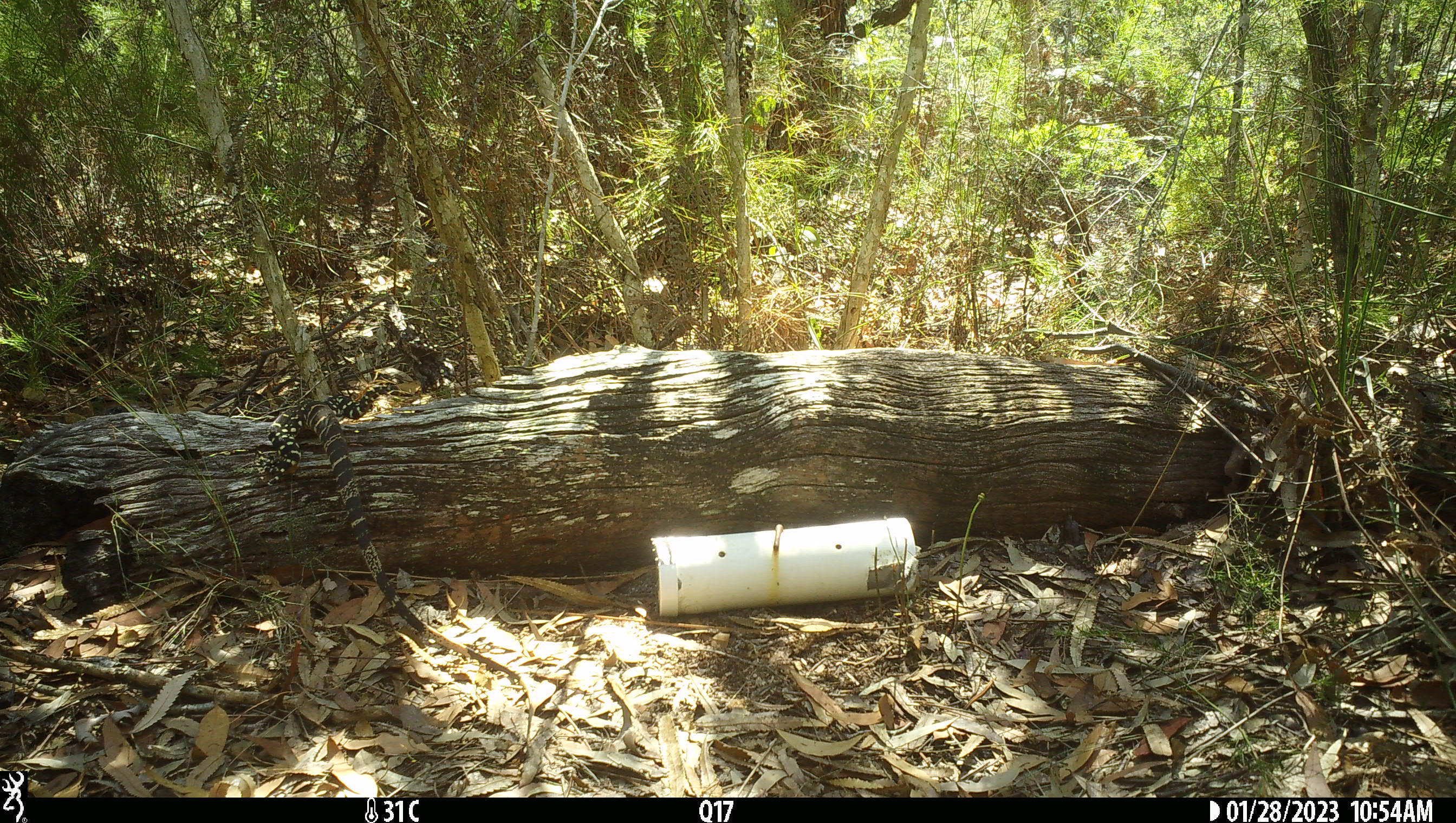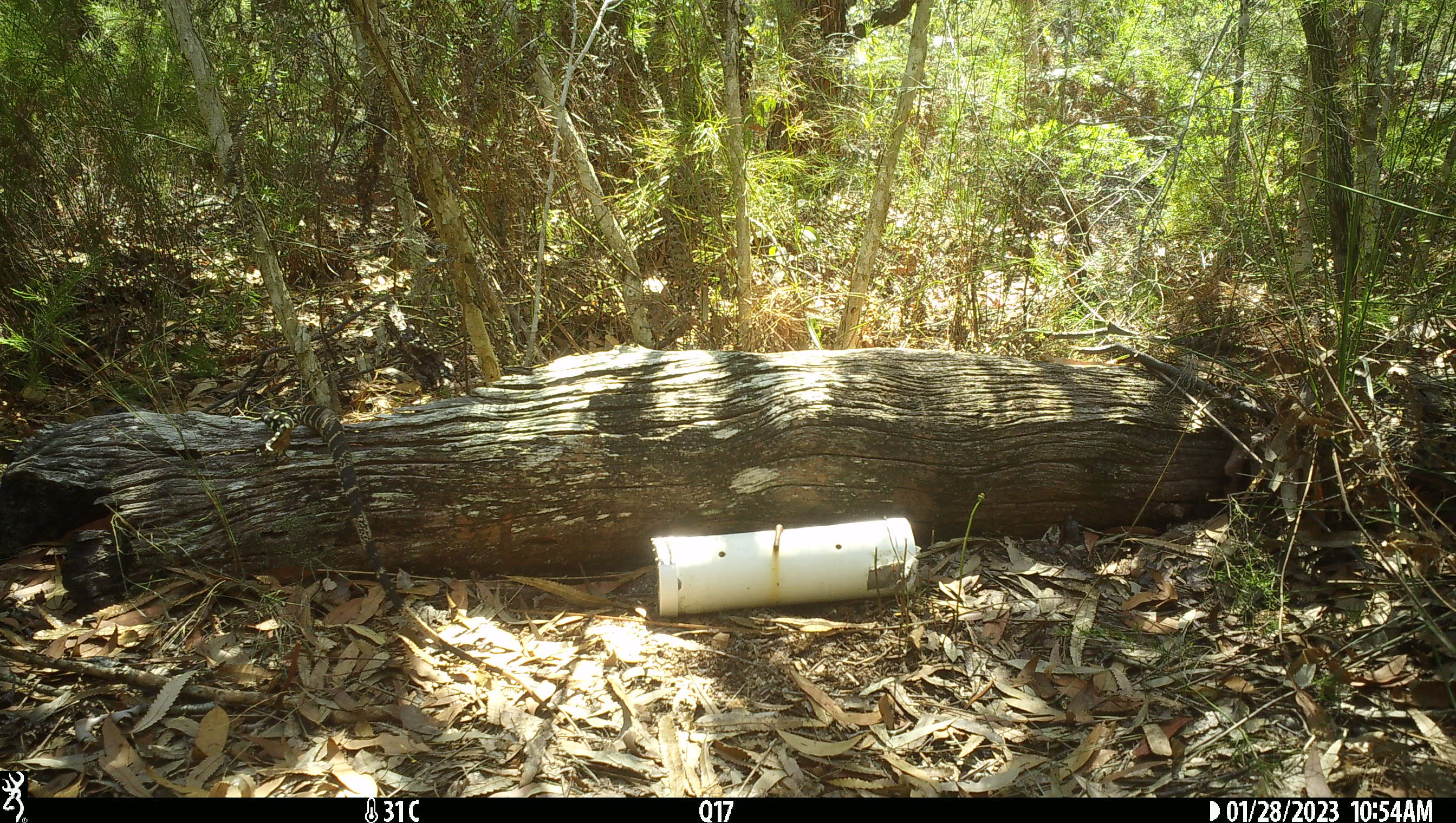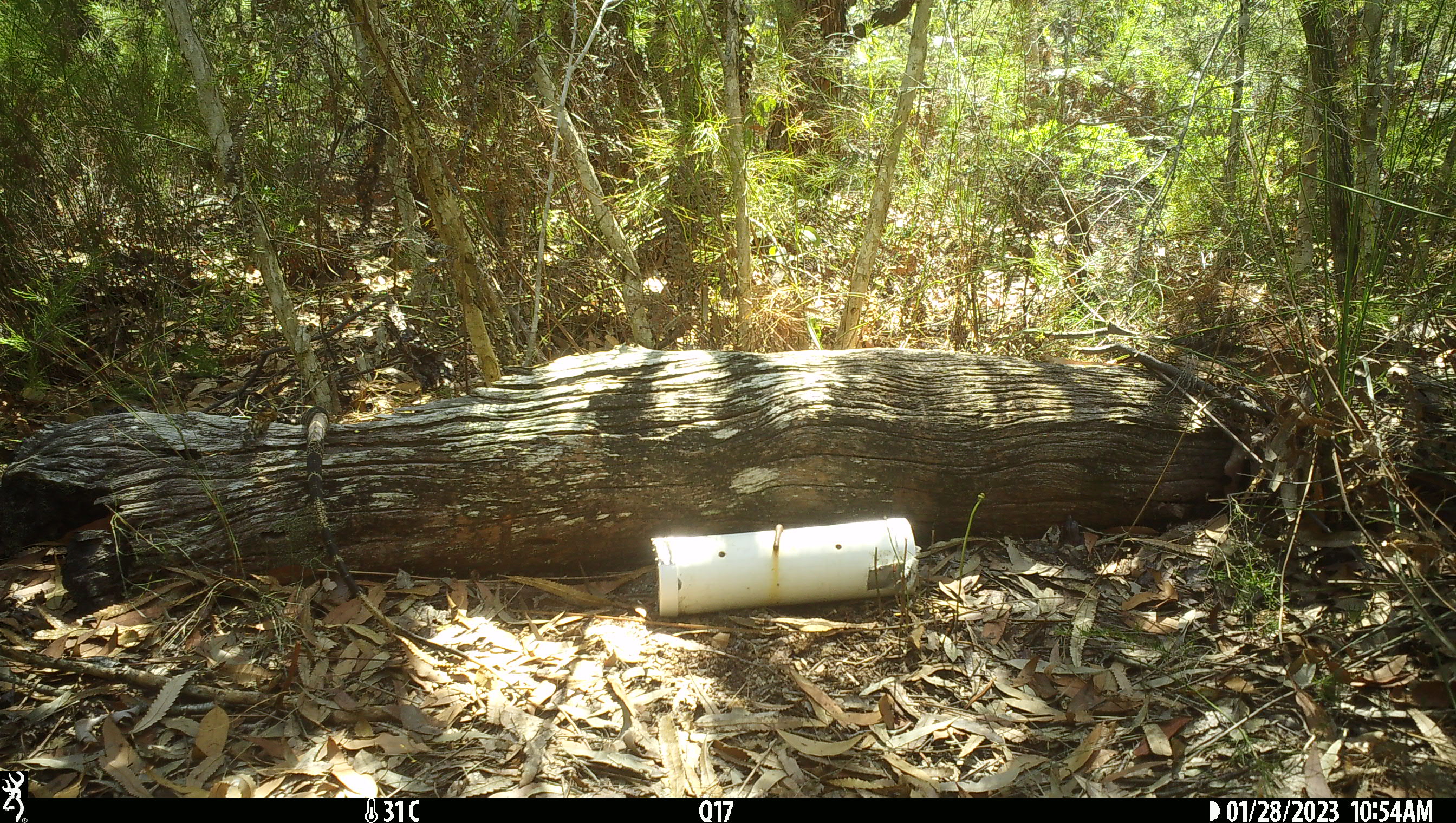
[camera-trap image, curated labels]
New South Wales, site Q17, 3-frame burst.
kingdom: Animalia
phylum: Chordata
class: Reptilia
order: Squamata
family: Varanidae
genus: Varanus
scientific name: Varanus varius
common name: lace monitor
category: goanna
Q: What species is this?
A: Goanna (lace monitor) (Varanus varius).